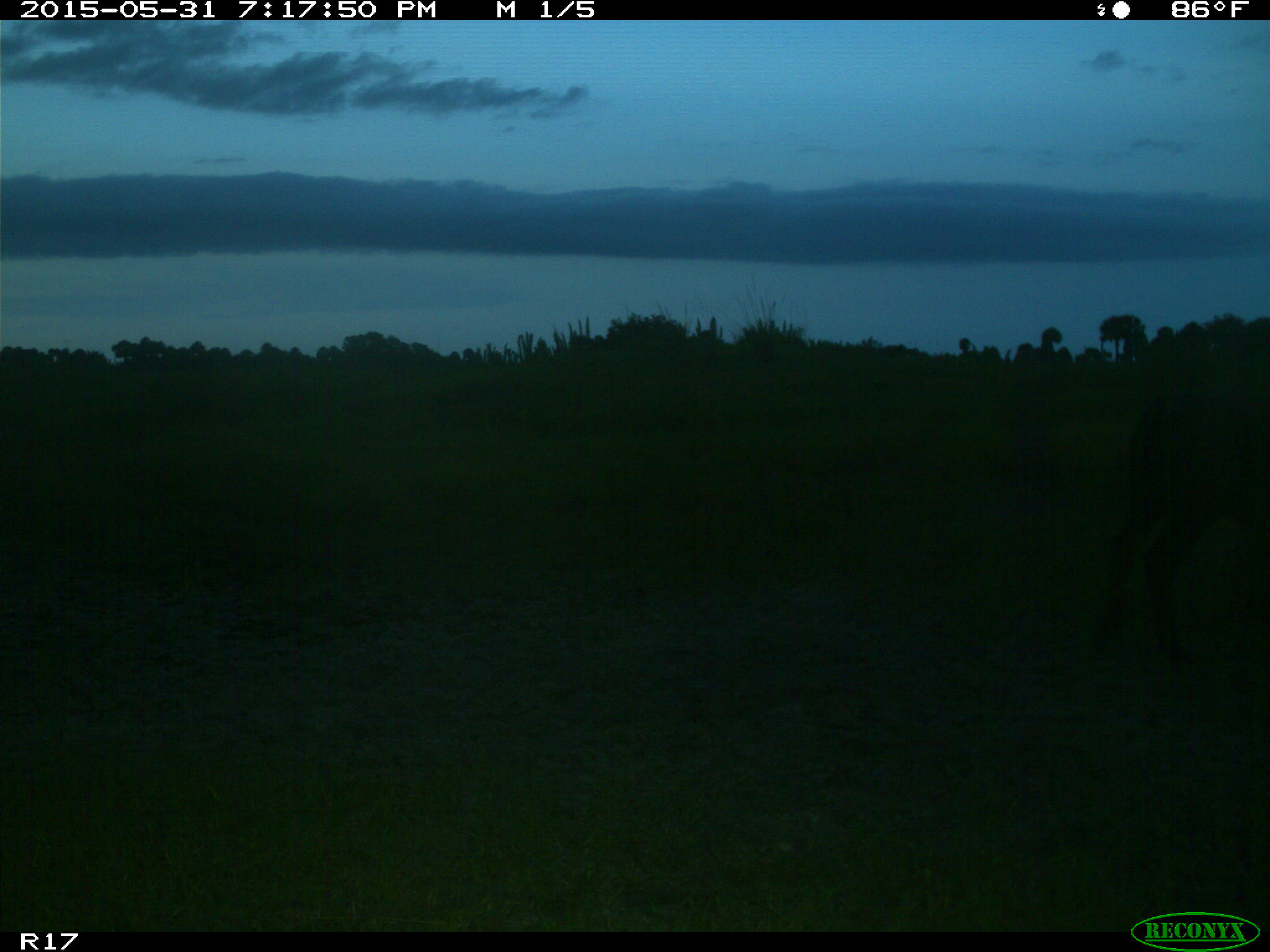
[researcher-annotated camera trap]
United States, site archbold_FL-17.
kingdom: Animalia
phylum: Chordata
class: Mammalia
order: Artiodactyla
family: Bovidae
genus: Bos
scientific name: Bos taurus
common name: domestic cow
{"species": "Bos taurus (domestic cow)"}